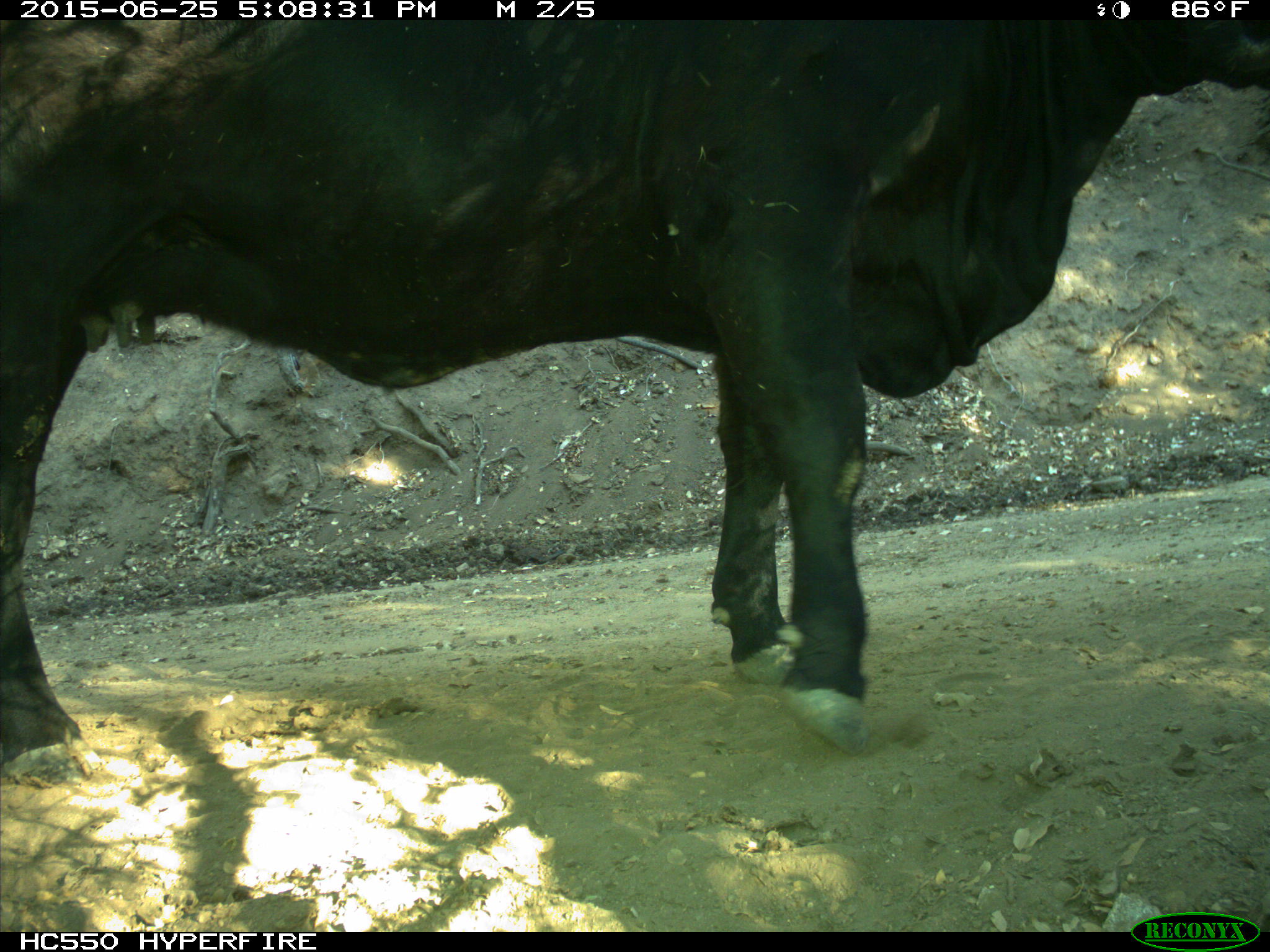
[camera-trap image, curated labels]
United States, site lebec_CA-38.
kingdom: Animalia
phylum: Chordata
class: Mammalia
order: Artiodactyla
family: Bovidae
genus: Bos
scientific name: Bos taurus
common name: domestic cow